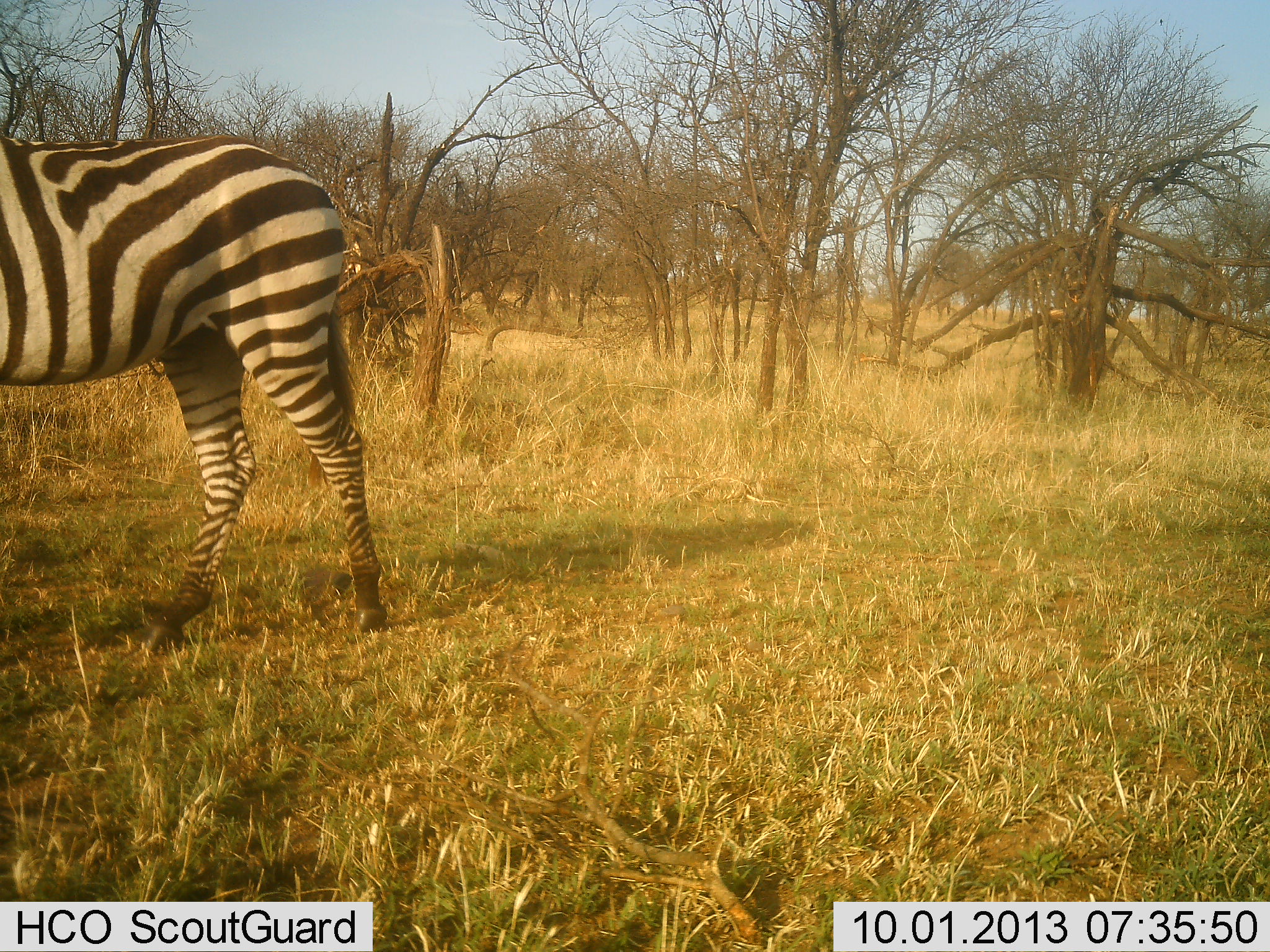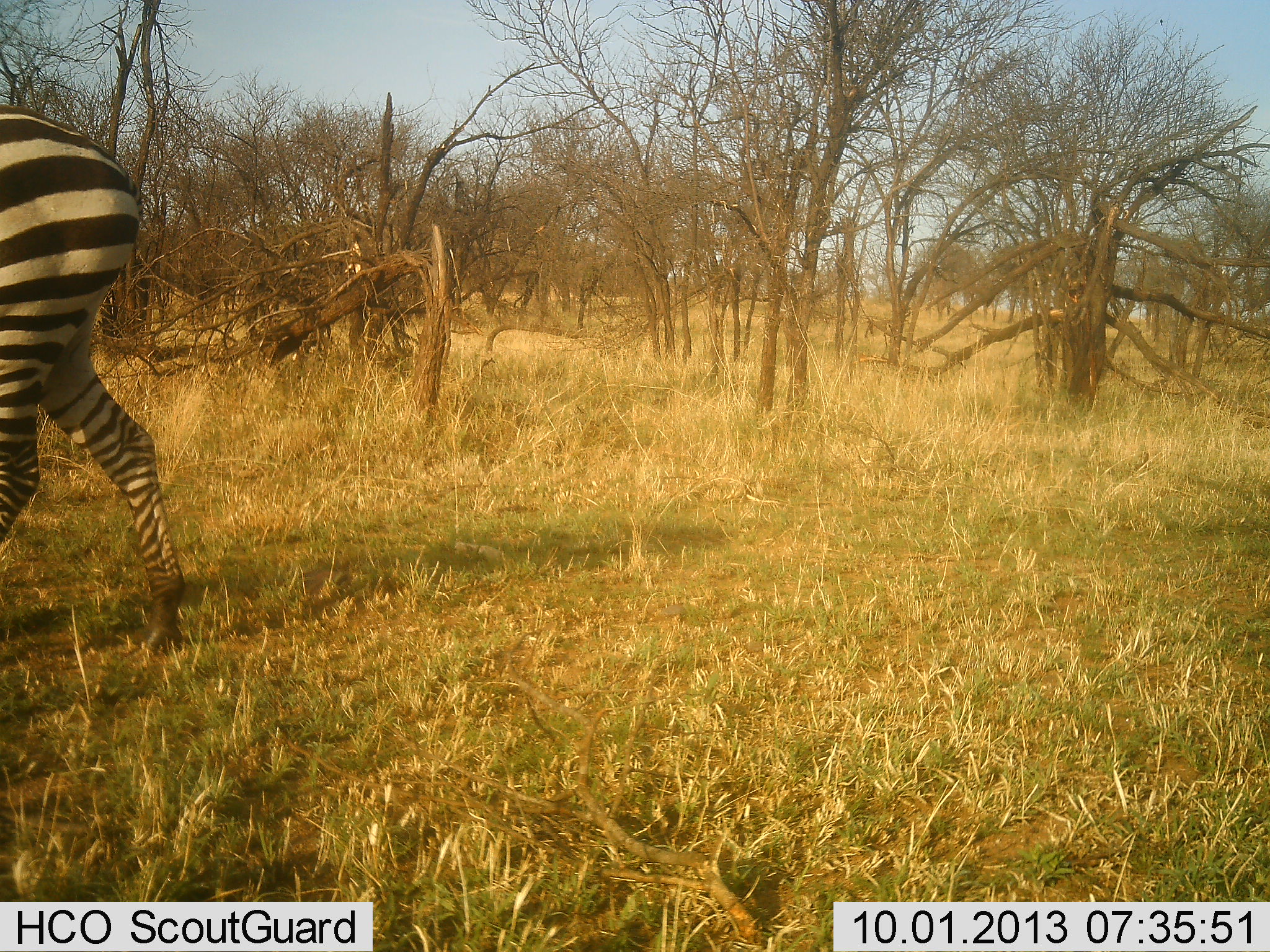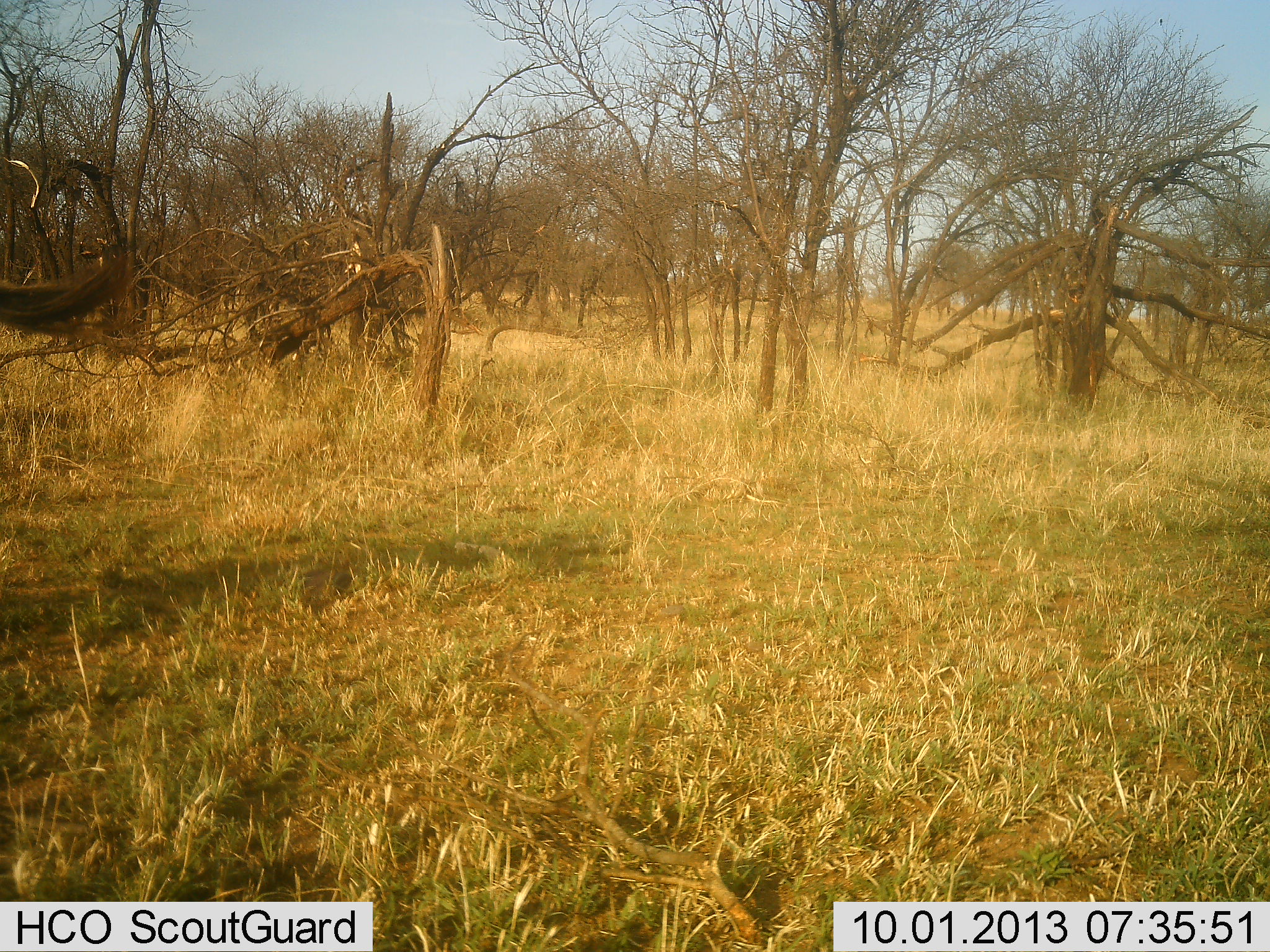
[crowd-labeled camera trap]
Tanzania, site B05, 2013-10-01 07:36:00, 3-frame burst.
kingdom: Animalia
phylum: Chordata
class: Mammalia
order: Perissodactyla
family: Equidae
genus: Equus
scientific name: Equus quagga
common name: plains zebra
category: zebra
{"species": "zebra (plains zebra) (Equus quagga)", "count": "1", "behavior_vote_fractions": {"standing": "10%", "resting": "0%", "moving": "100%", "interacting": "0%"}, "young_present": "0%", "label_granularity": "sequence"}